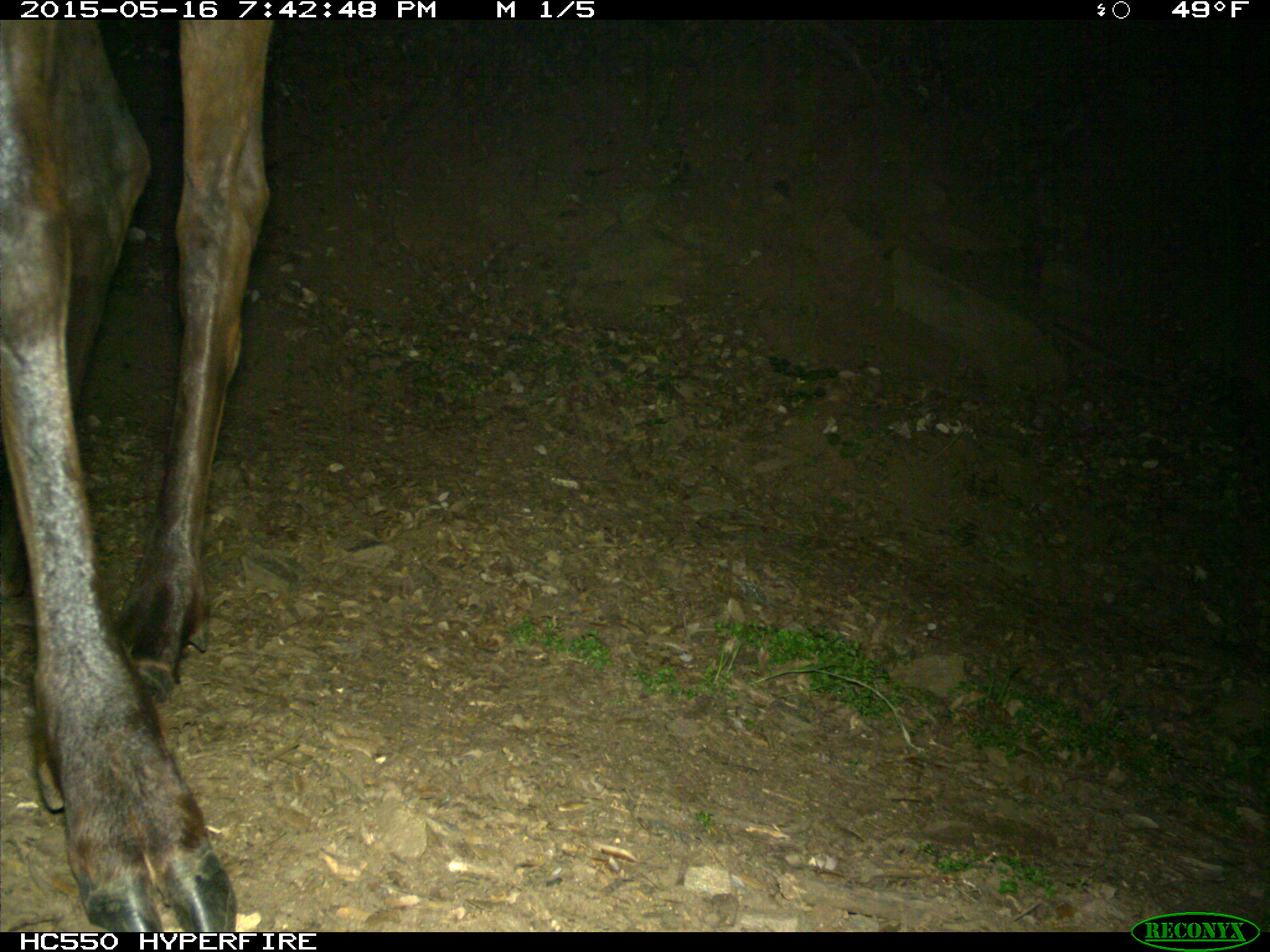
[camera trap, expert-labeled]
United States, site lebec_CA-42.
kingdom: Animalia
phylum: Chordata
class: Mammalia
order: Artiodactyla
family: Cervidae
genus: Cervus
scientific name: Cervus canadensis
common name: elk